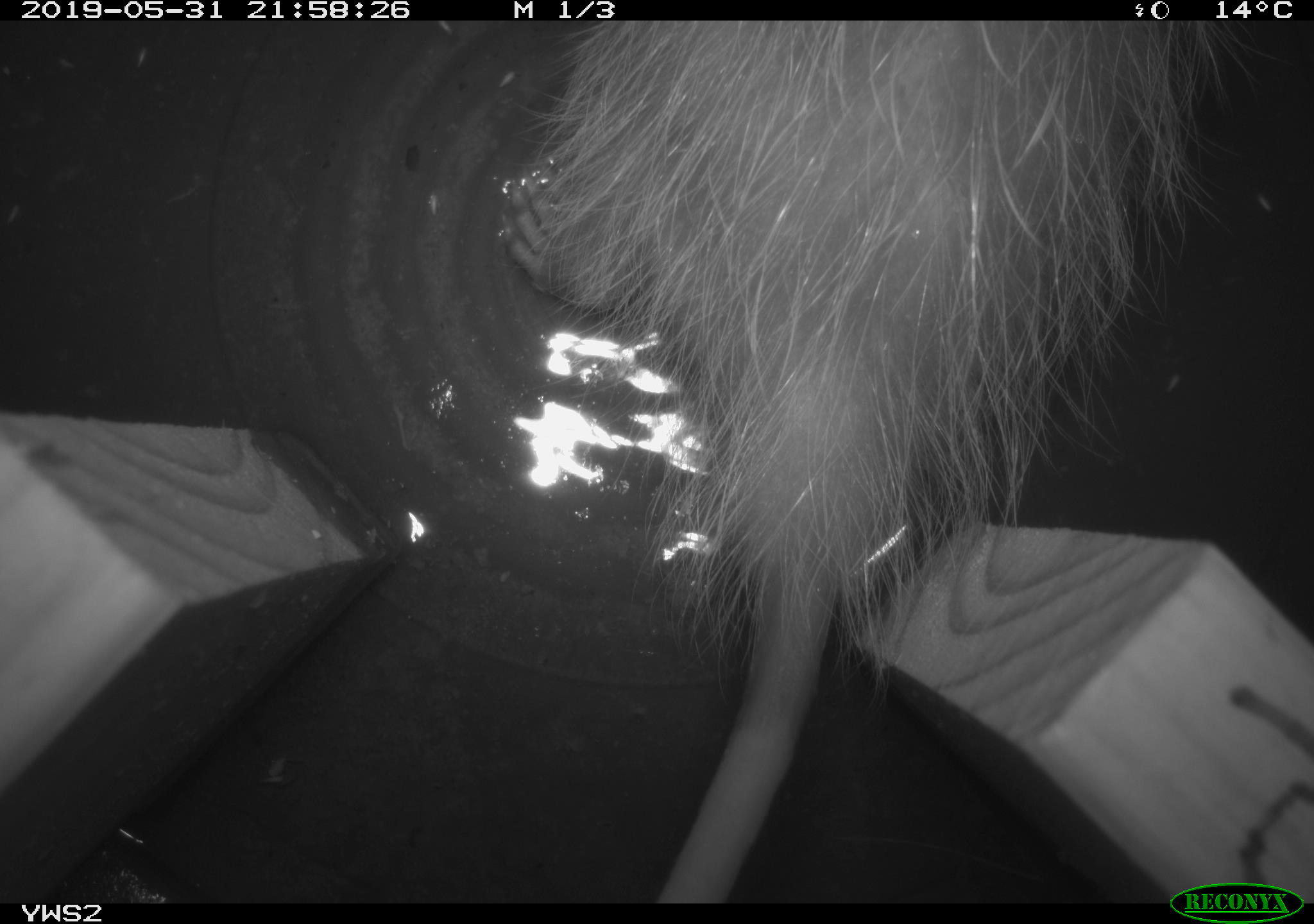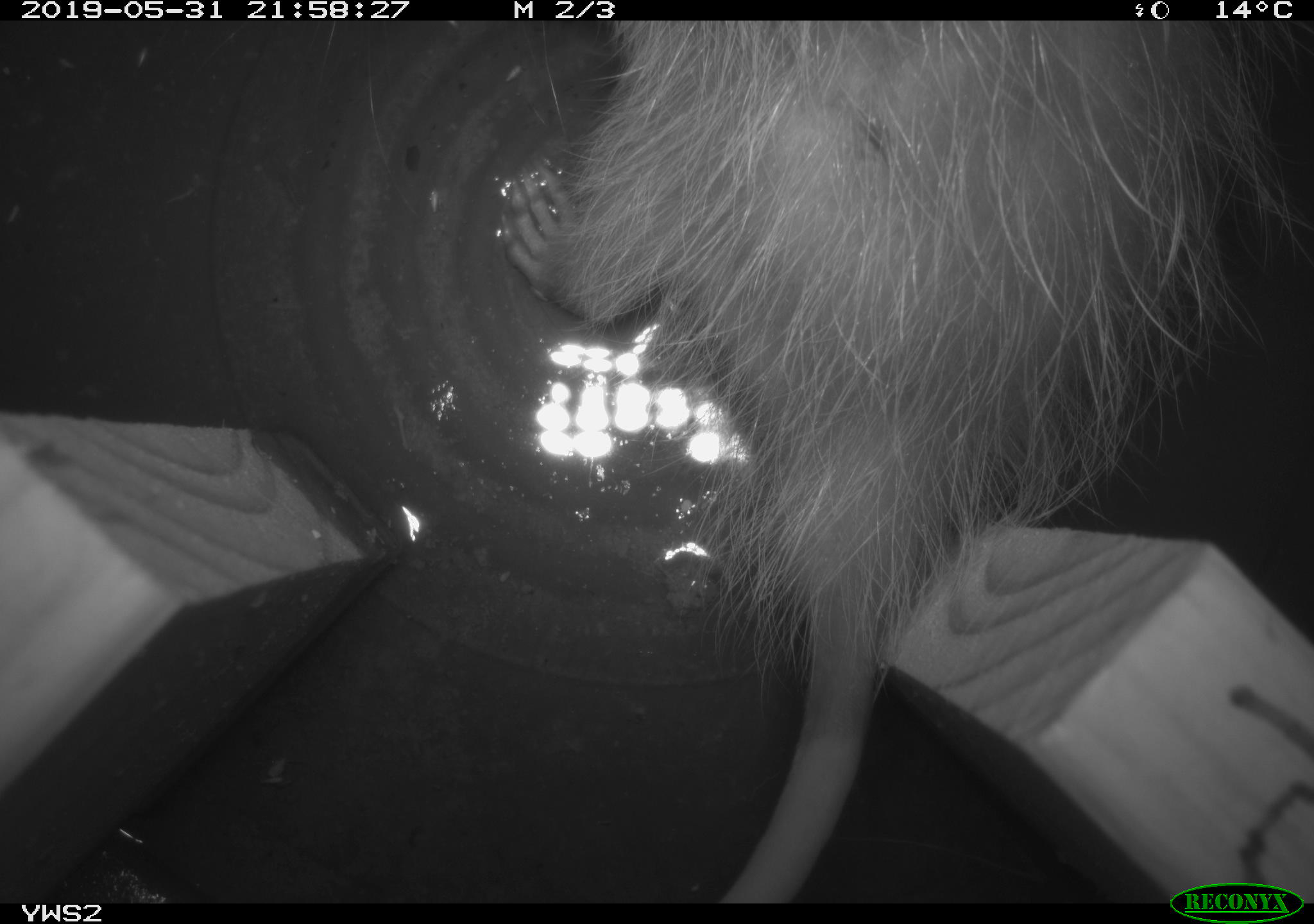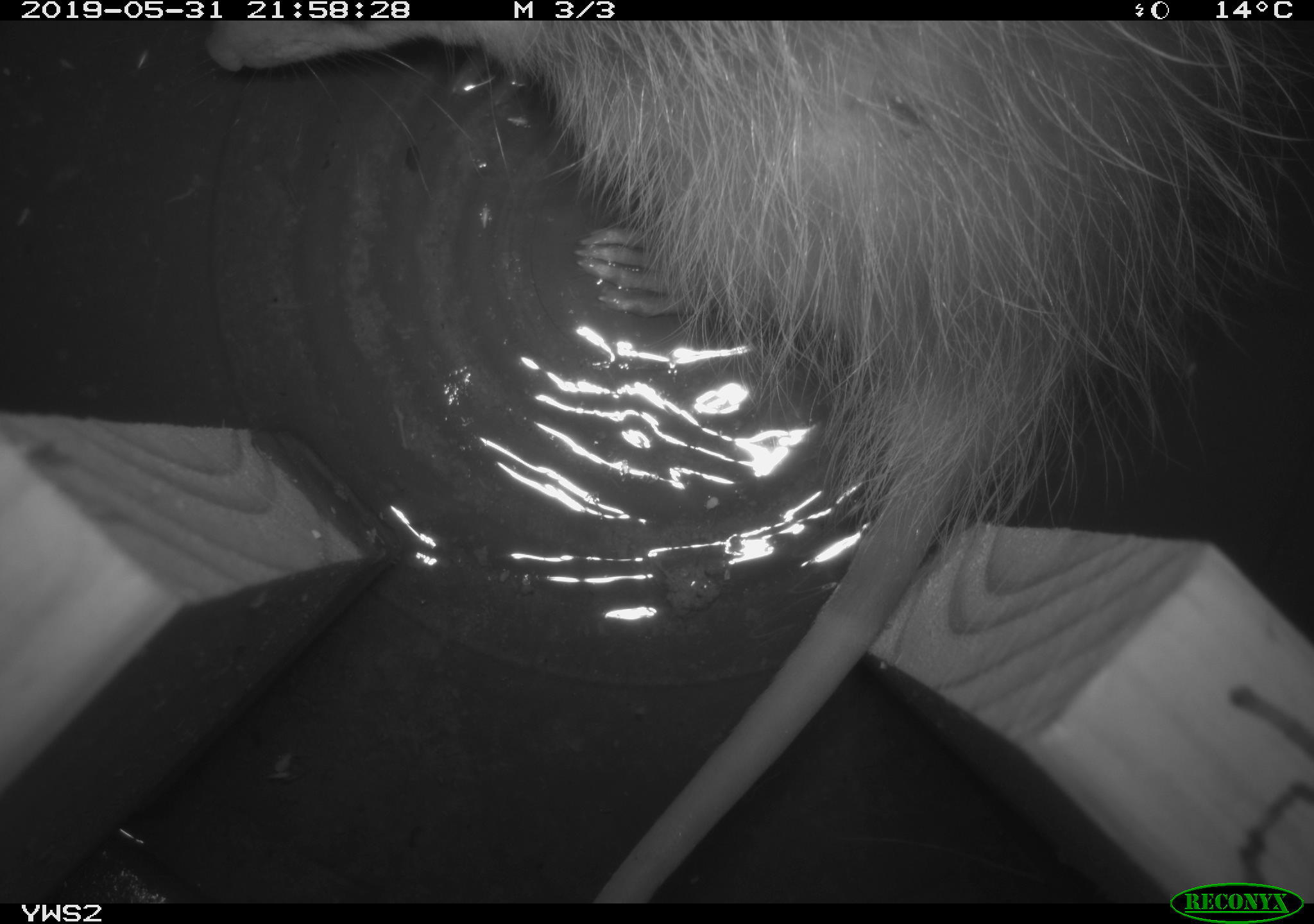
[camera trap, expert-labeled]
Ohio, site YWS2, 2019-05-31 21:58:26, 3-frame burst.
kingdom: Animalia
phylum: Chordata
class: Mammalia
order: Didelphimorphia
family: Didelphidae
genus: Didelphis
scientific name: Didelphis virginiana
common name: virginia opossum